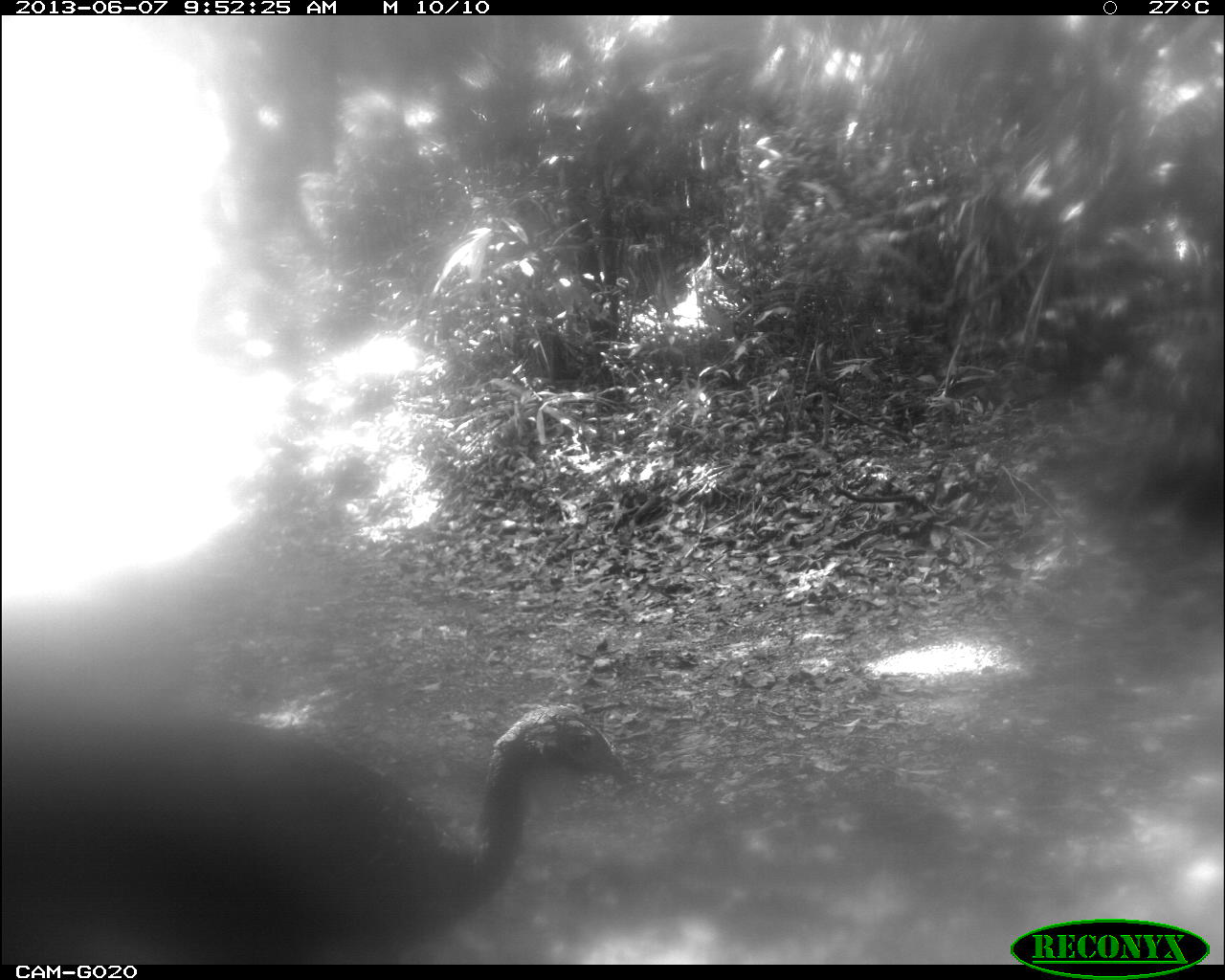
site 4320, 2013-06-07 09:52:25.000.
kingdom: Animalia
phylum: Chordata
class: Aves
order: Galliformes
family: Cracidae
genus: Penelope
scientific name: Penelope purpurascens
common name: crested guan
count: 1